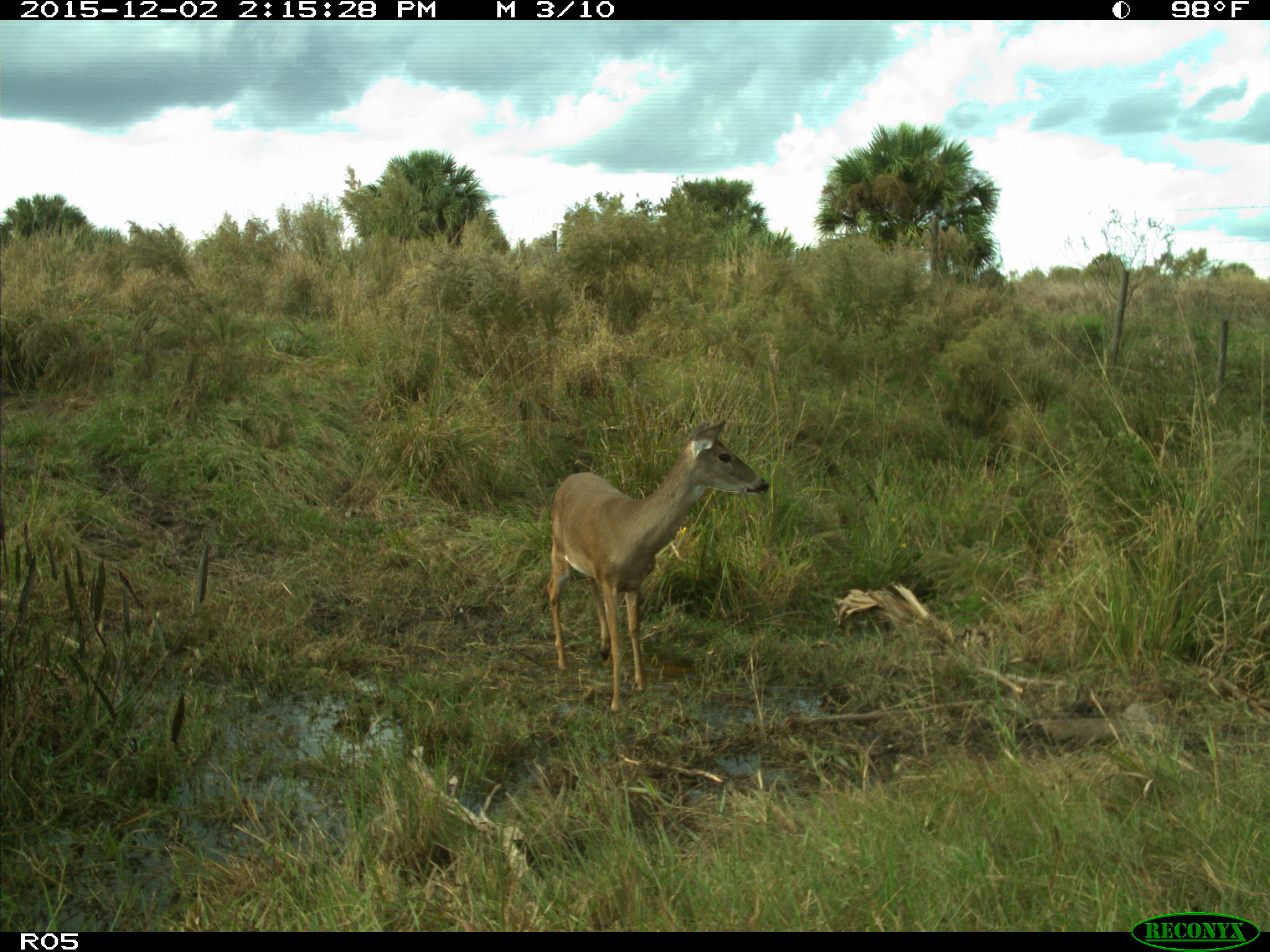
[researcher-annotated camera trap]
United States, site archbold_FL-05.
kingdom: Animalia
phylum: Chordata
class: Mammalia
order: Artiodactyla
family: Cervidae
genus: Odocoileus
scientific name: Odocoileus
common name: deer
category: unidentified deer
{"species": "unidentified deer (deer) (Odocoileus)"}